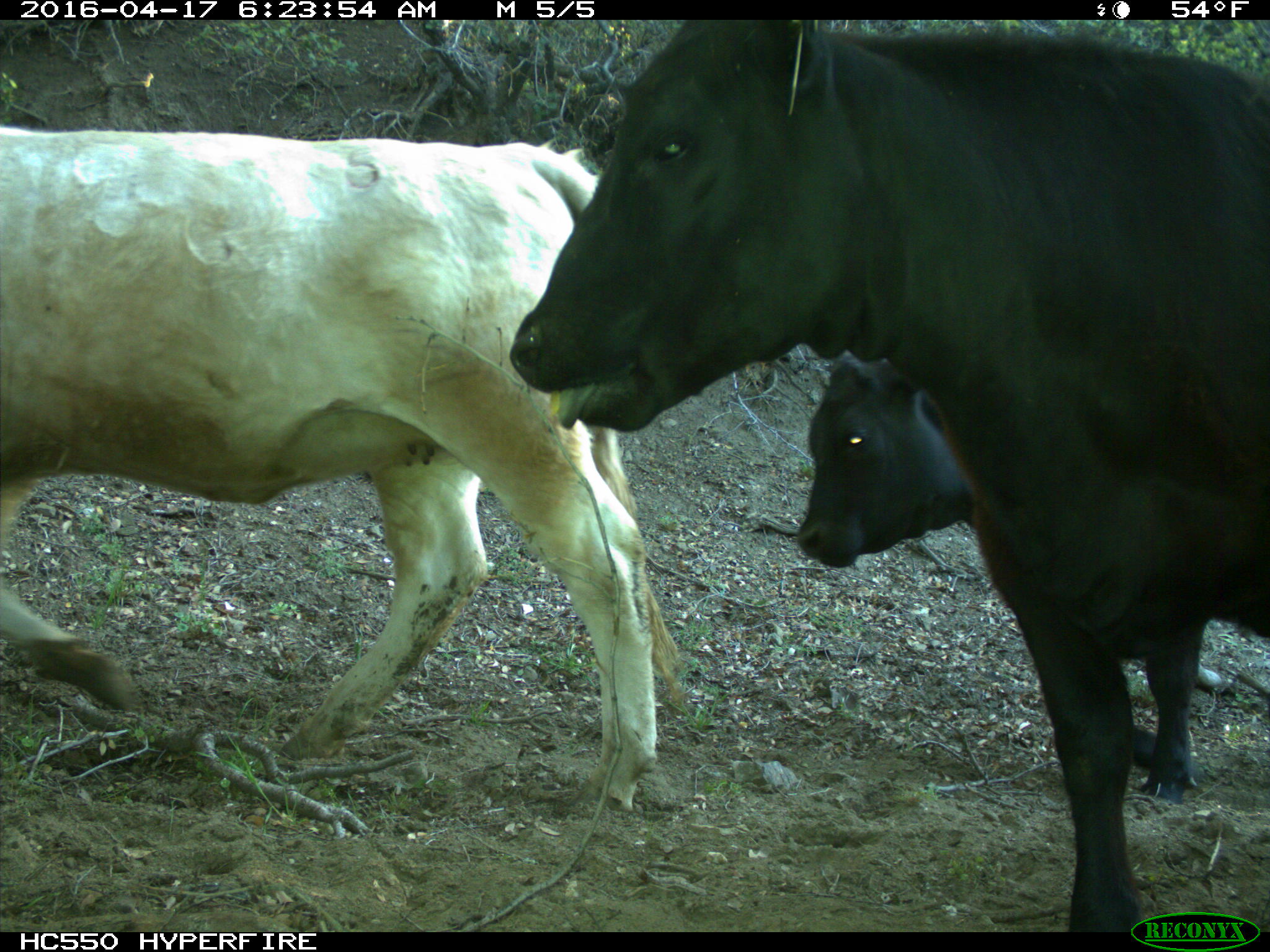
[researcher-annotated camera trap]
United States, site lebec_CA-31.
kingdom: Animalia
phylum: Chordata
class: Mammalia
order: Artiodactyla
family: Bovidae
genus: Bos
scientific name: Bos taurus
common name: domestic cow